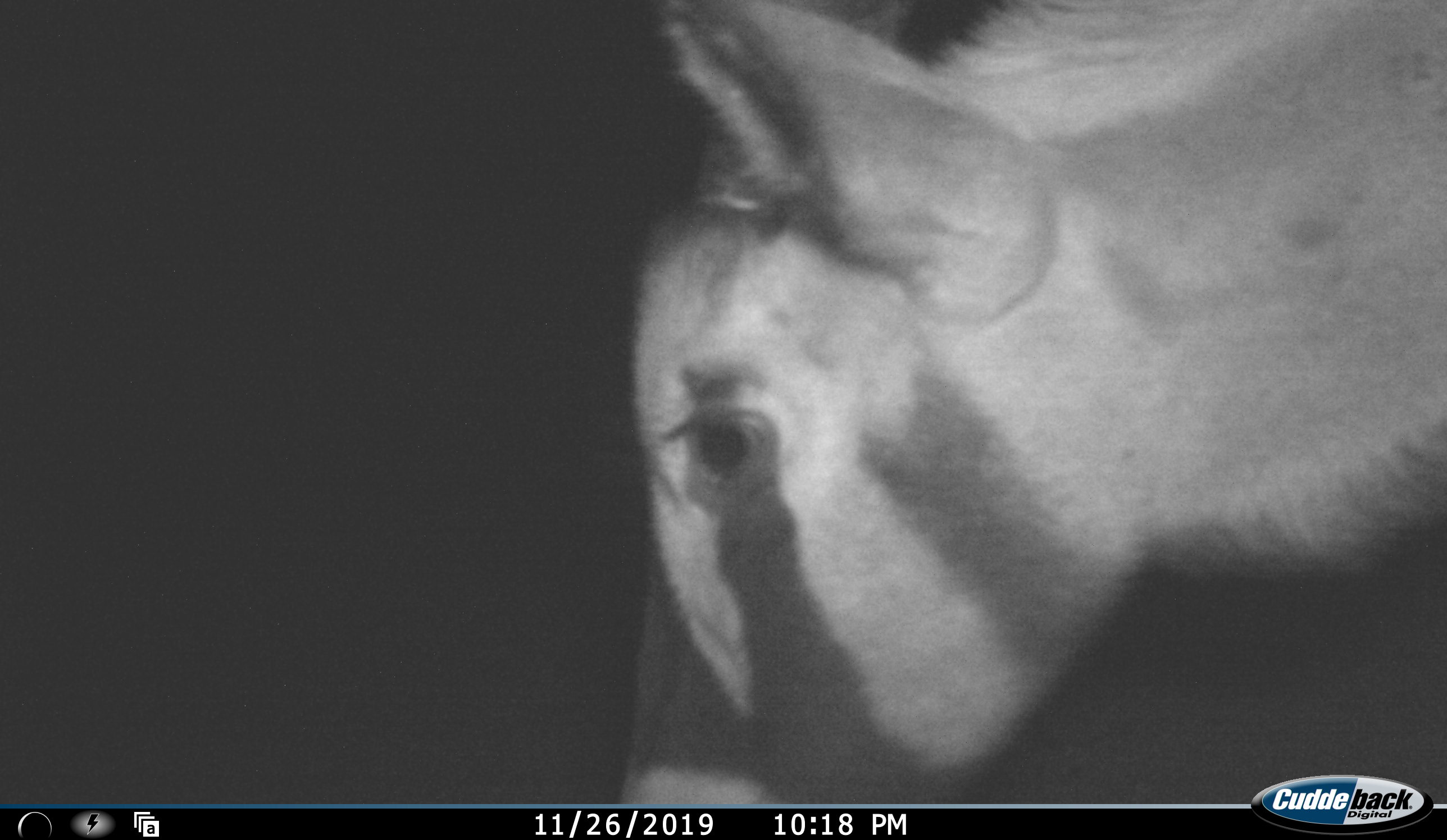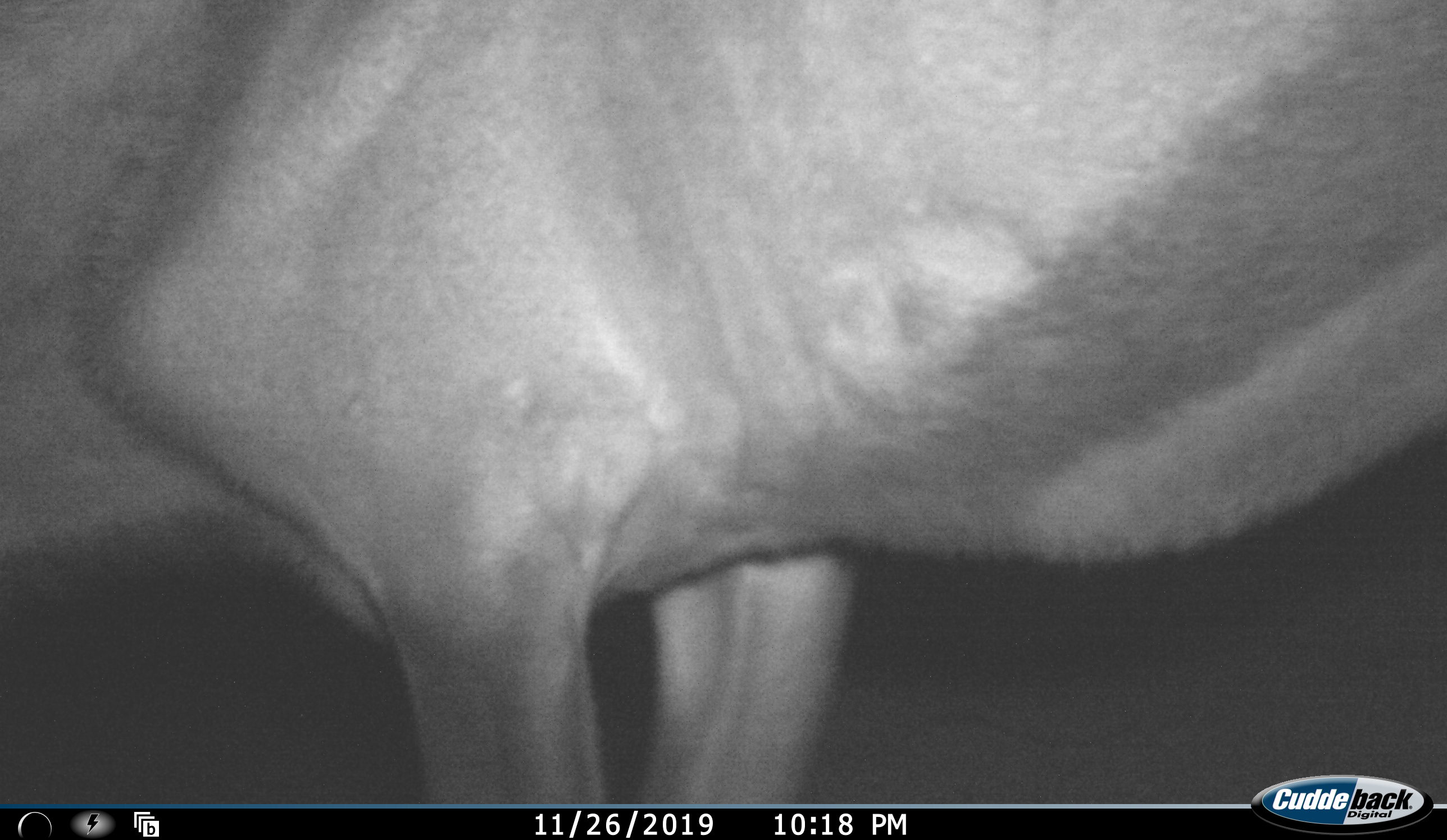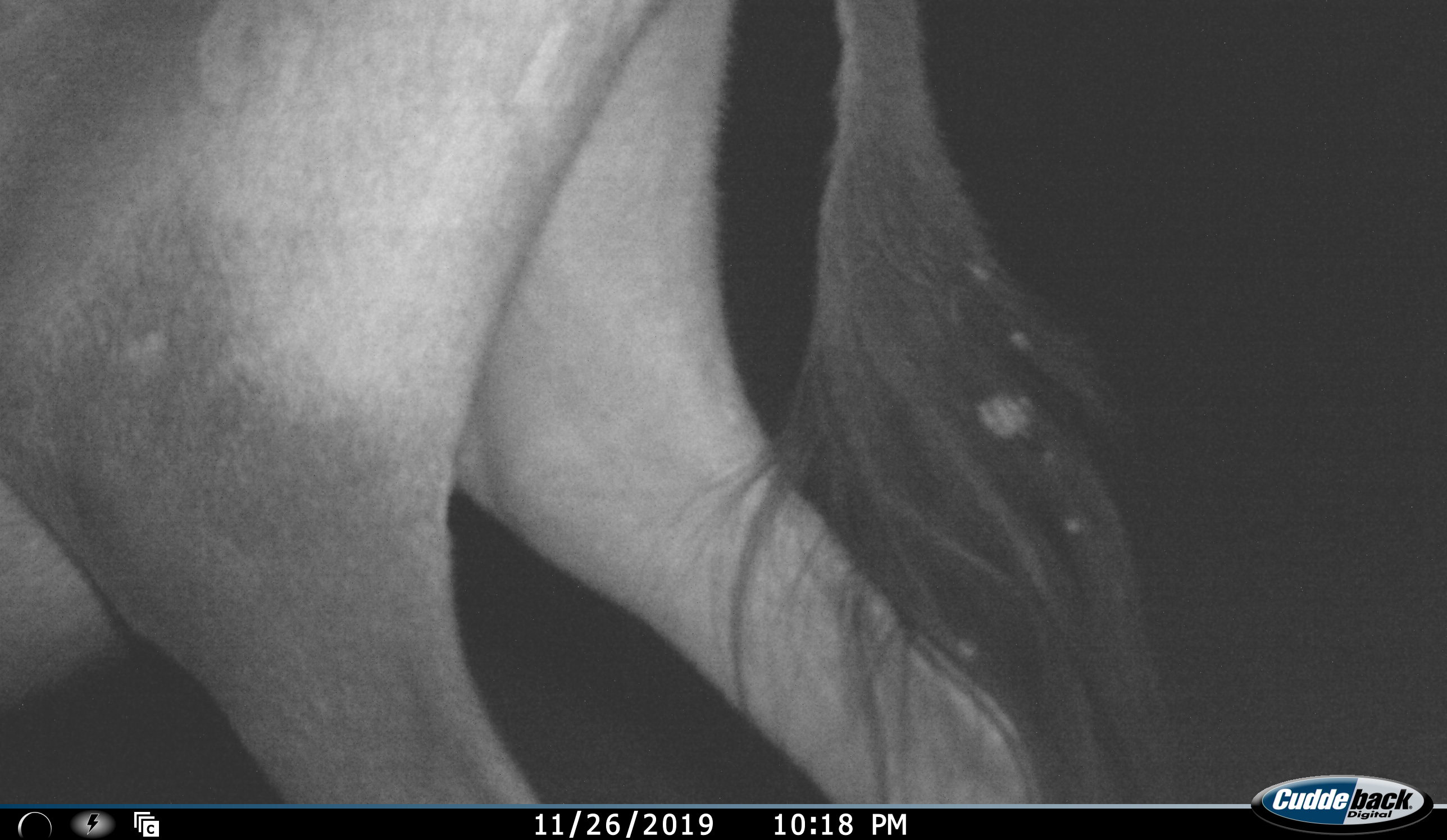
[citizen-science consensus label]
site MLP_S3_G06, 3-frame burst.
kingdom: Animalia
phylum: Chordata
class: Mammalia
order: Artiodactyla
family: Bovidae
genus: Oryx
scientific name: Oryx gazella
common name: gemsbok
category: oryx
Oryx (gemsbok) (Oryx gazella), count 1. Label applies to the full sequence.